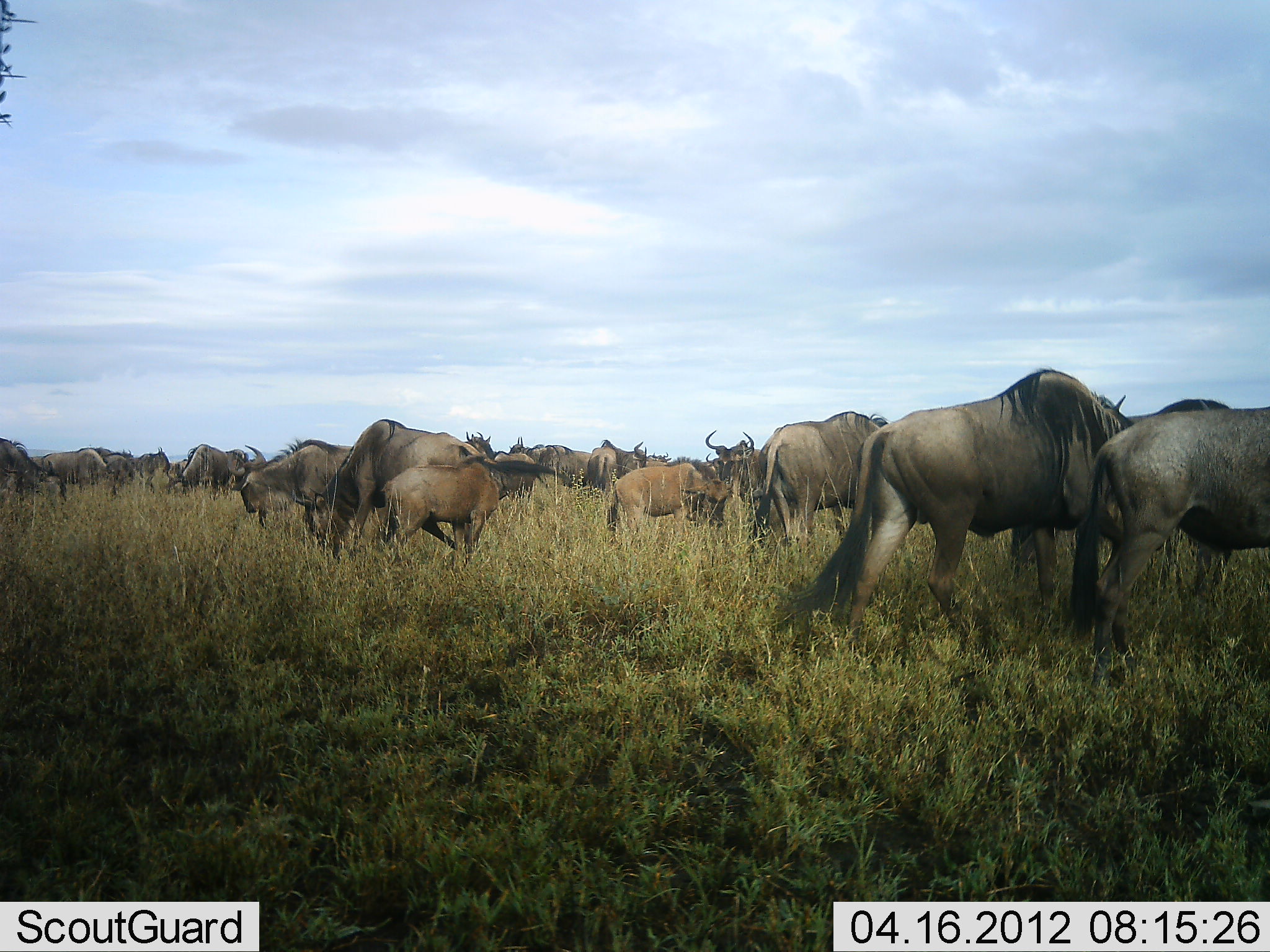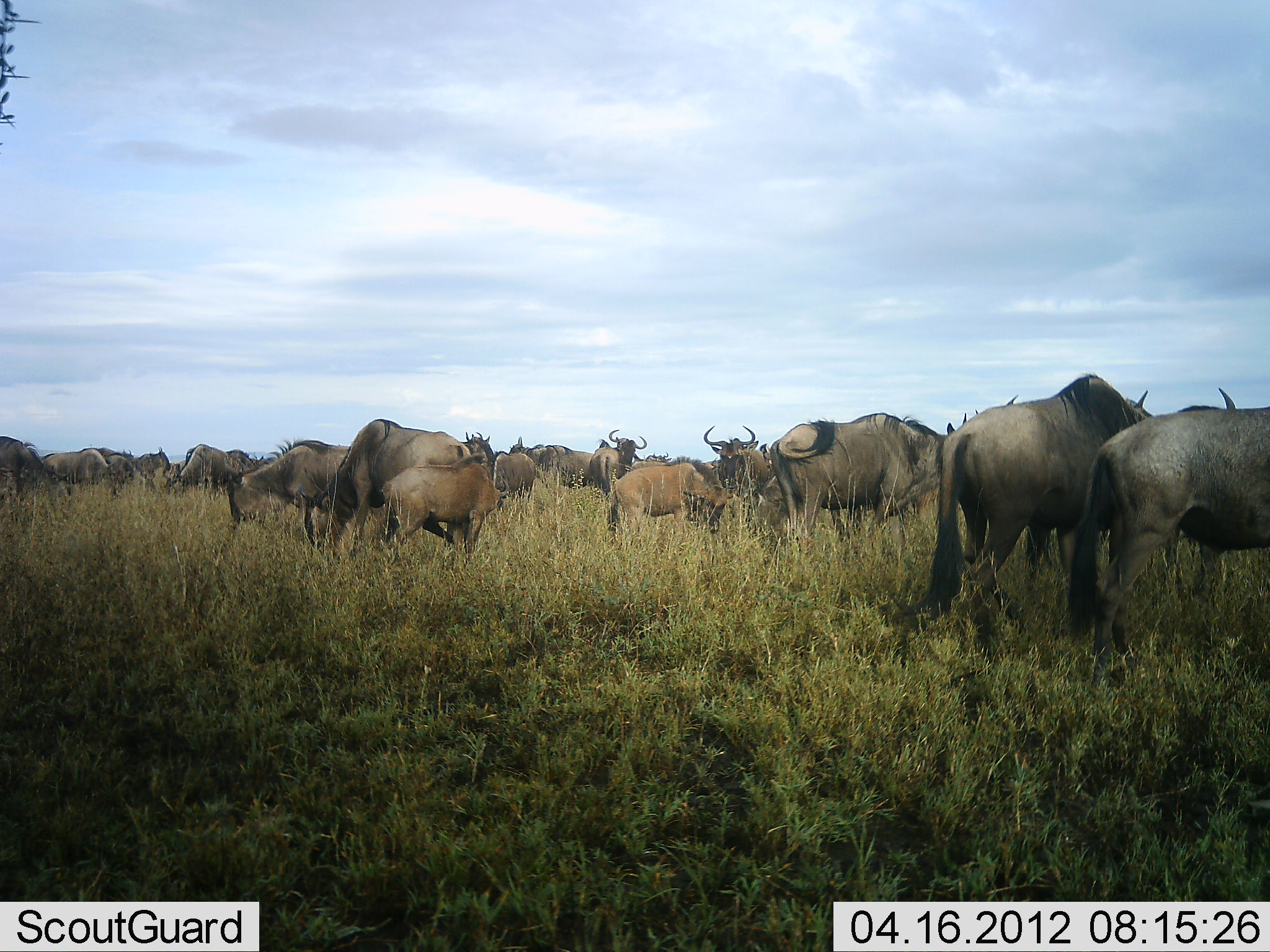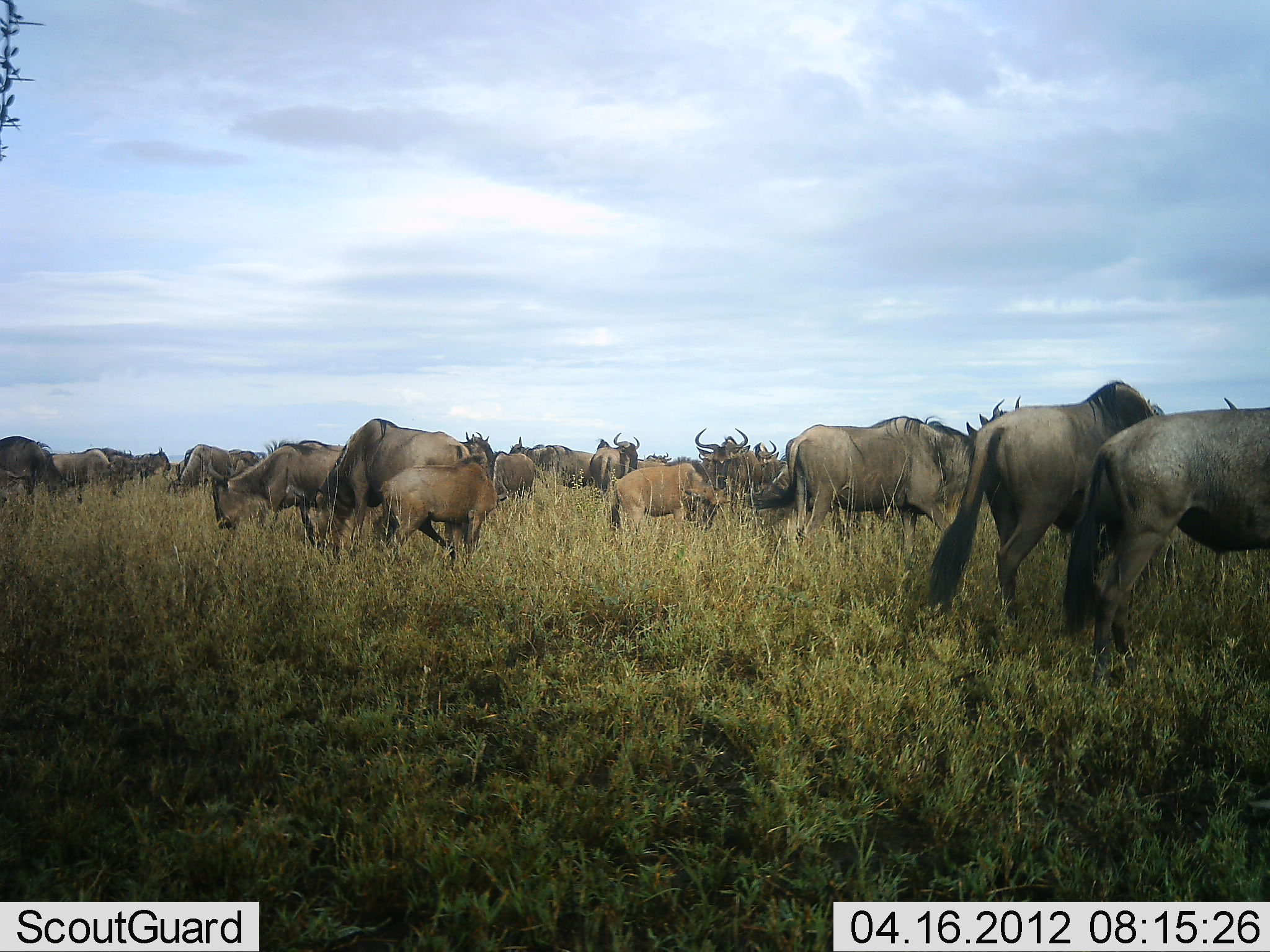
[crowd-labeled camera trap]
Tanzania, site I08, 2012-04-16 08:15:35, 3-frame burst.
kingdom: Animalia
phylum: Chordata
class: Mammalia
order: Artiodactyla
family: Bovidae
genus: Connochaetes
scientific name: Connochaetes taurinus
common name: blue wildebeest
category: wildebeest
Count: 11-50.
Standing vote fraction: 83%.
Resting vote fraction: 6%.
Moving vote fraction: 44%.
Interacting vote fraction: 0%.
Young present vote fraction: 50%.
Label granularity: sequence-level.